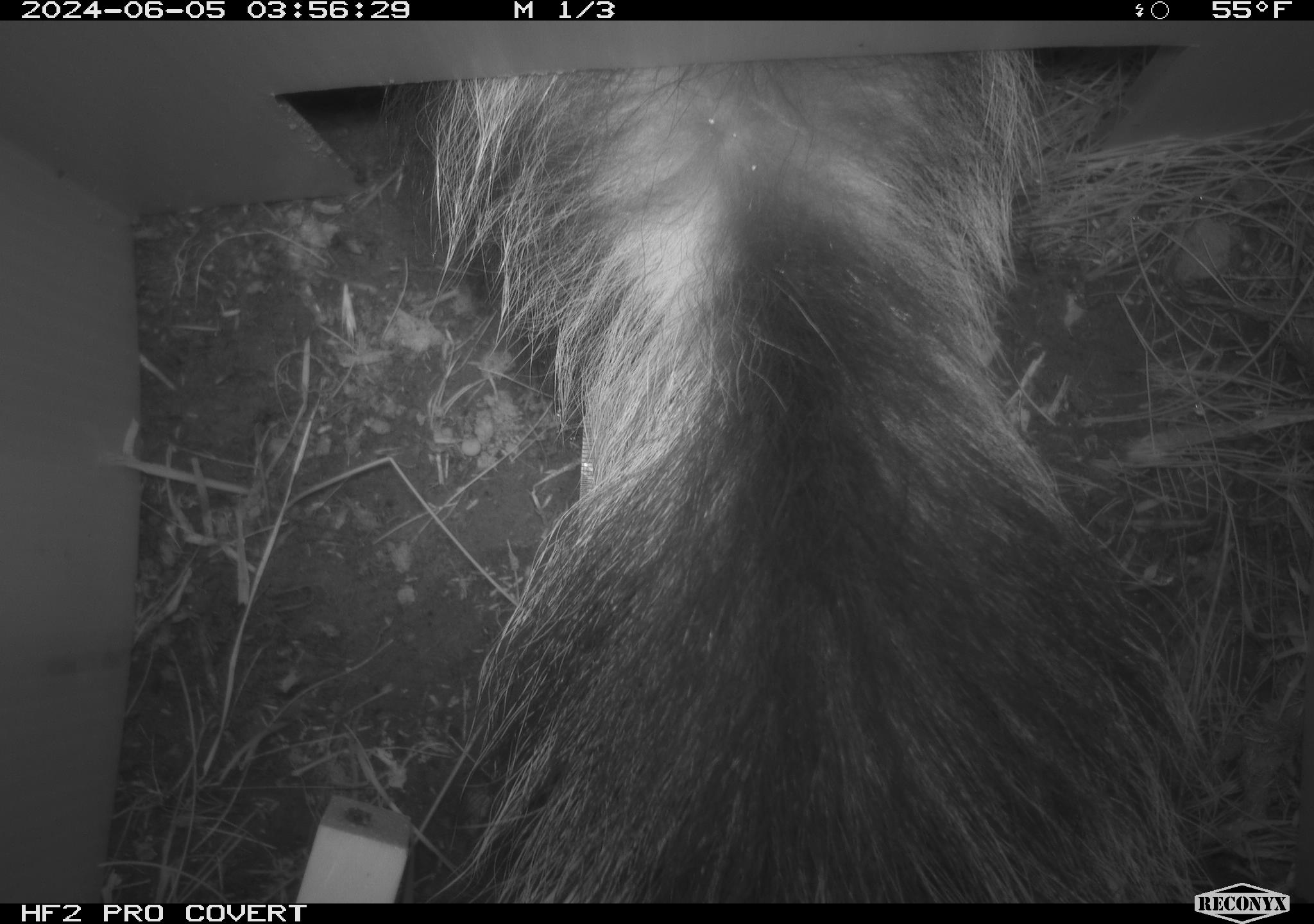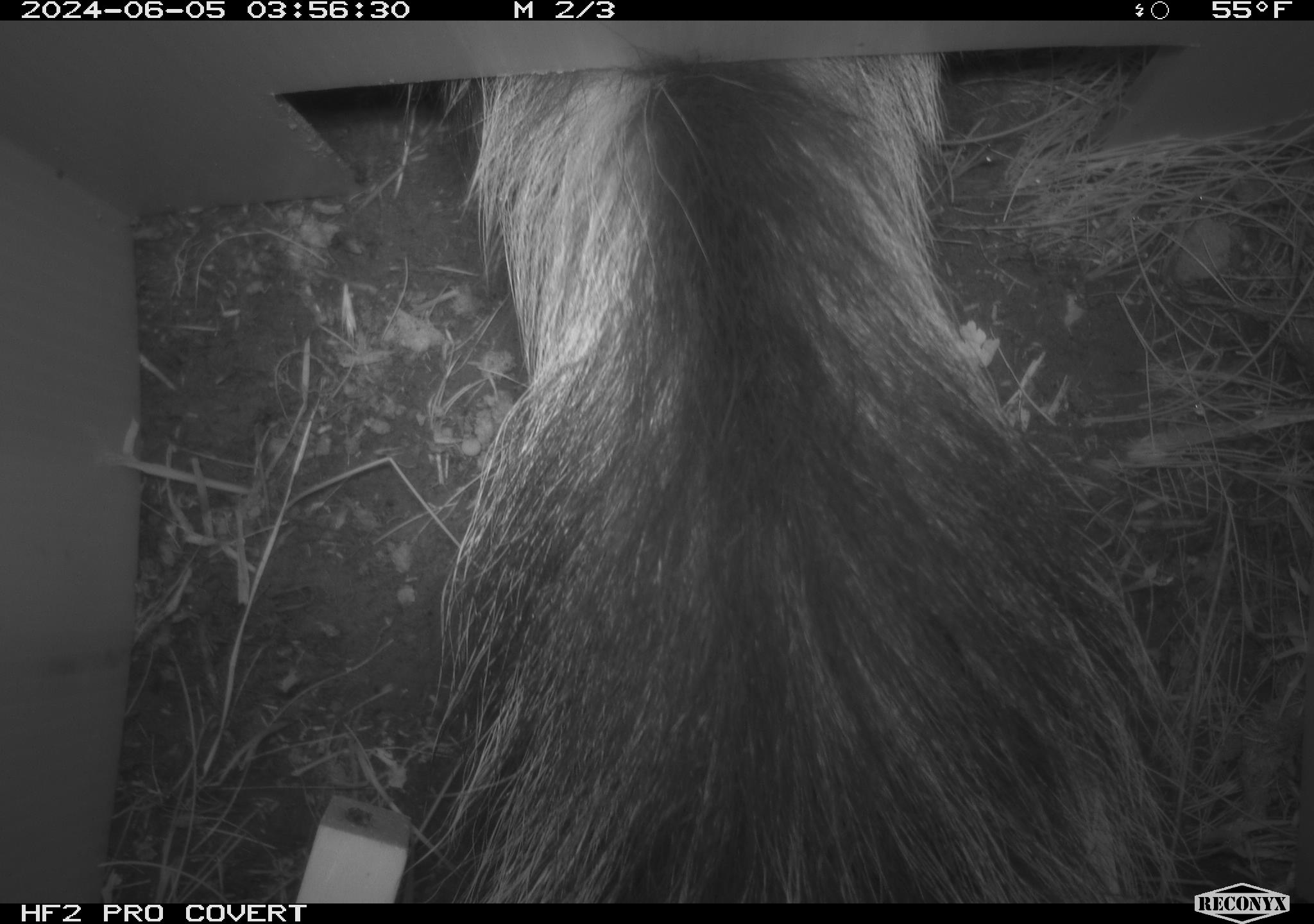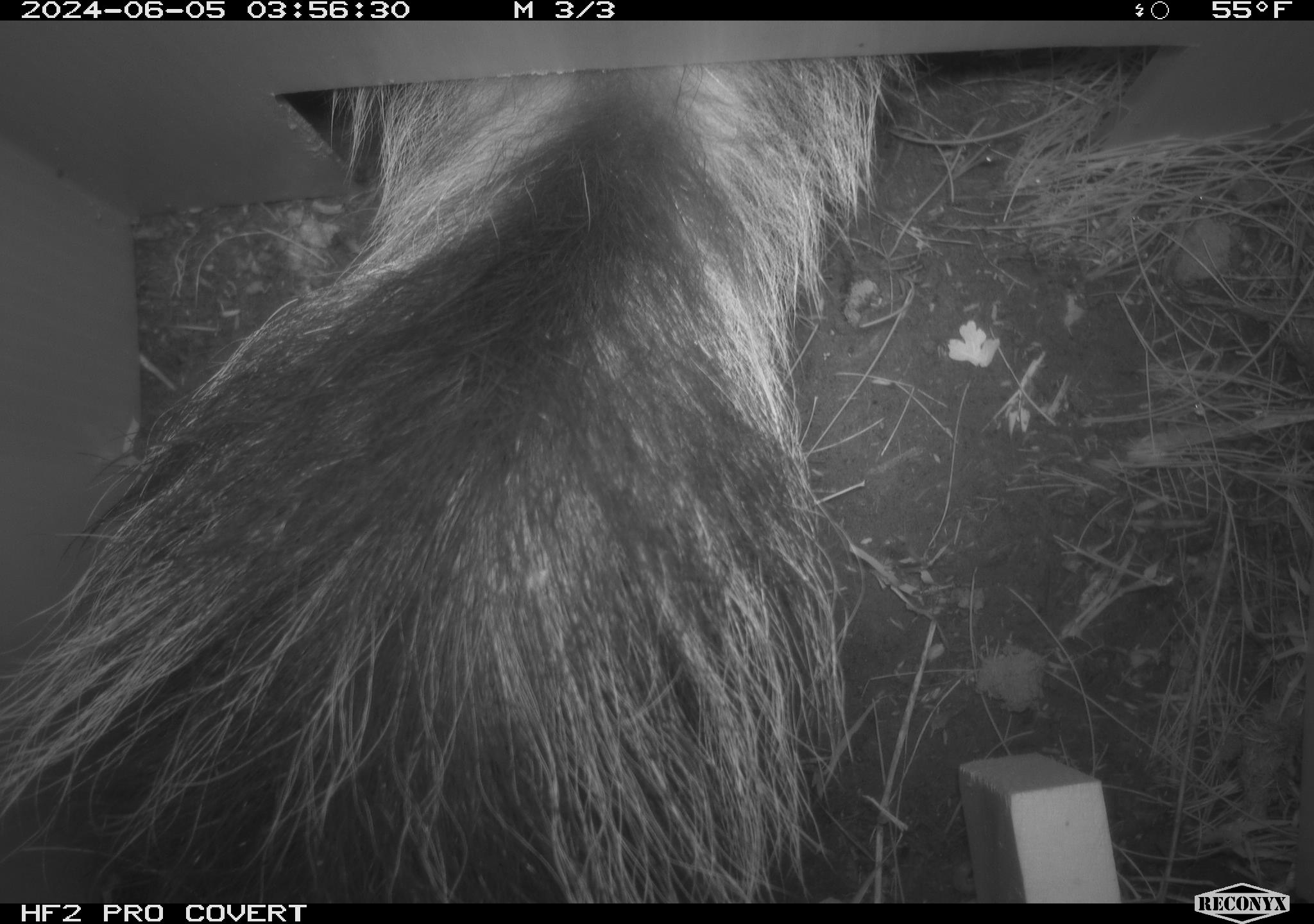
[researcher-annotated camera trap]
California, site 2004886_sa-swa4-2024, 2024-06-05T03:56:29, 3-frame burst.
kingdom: Animalia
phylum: Chordata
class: Mammalia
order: Carnivora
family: Mephitidae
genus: Mephitis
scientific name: Mephitis mephitis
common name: striped skunk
Striped skunk (Mephitis mephitis).